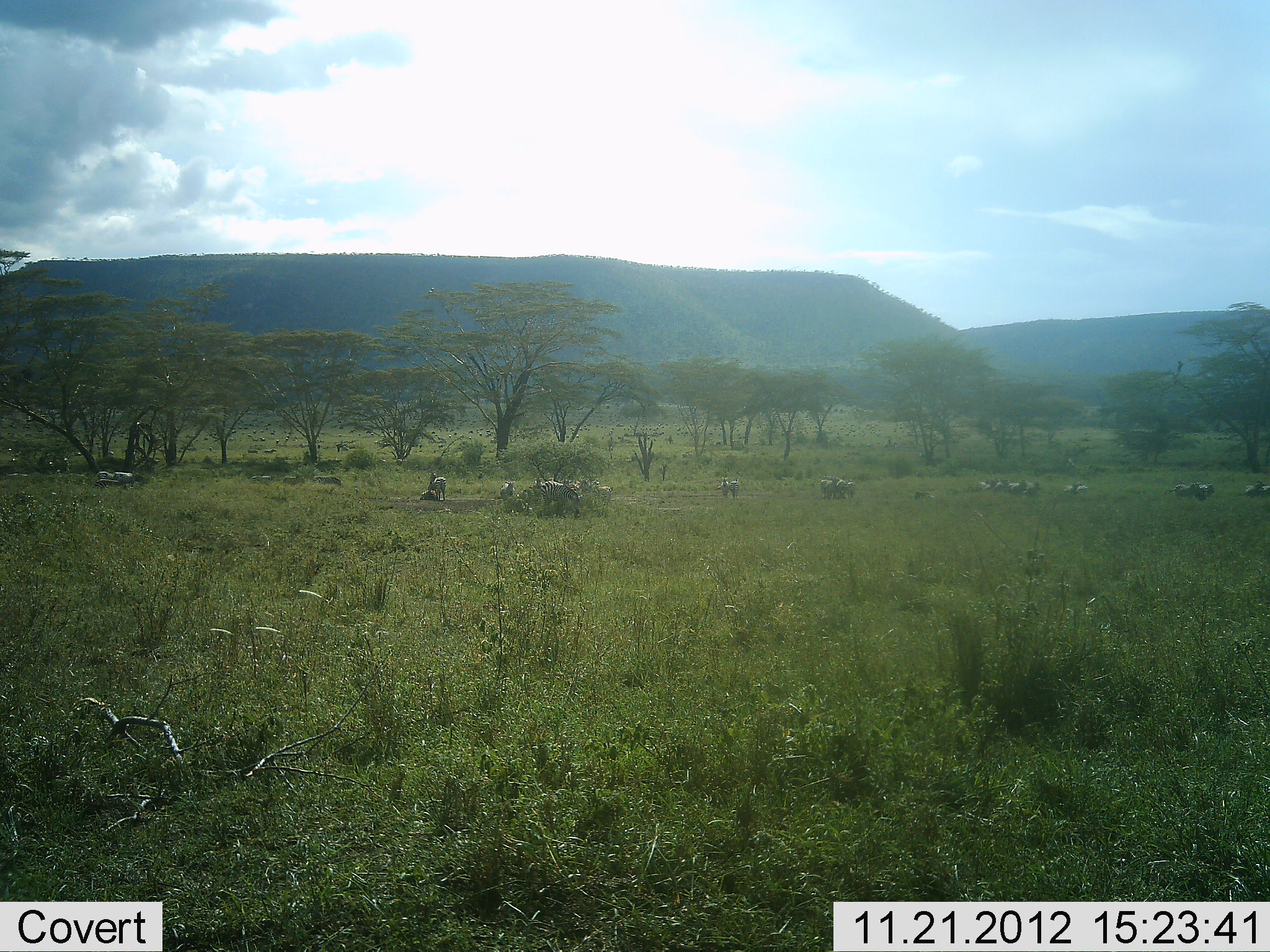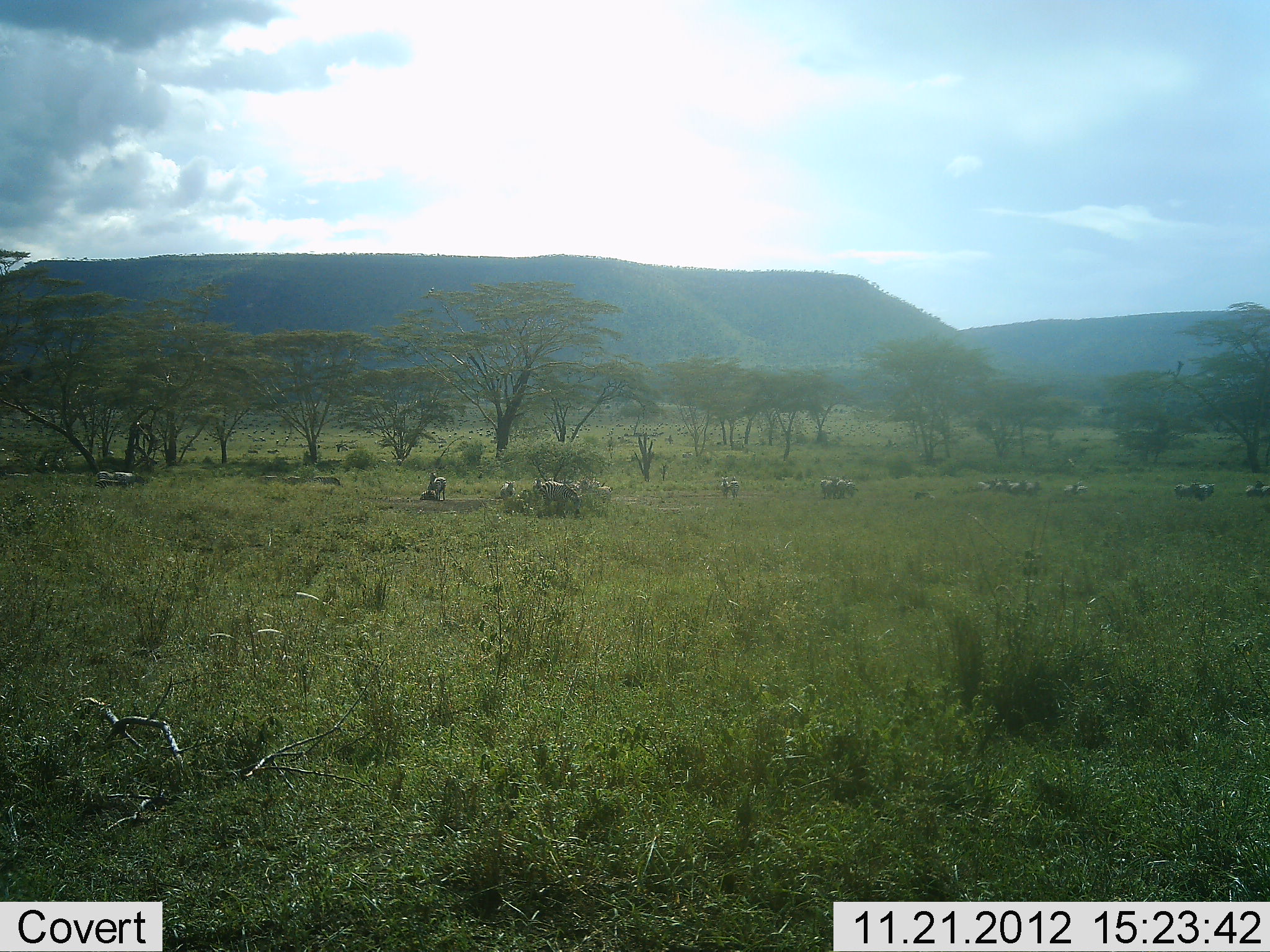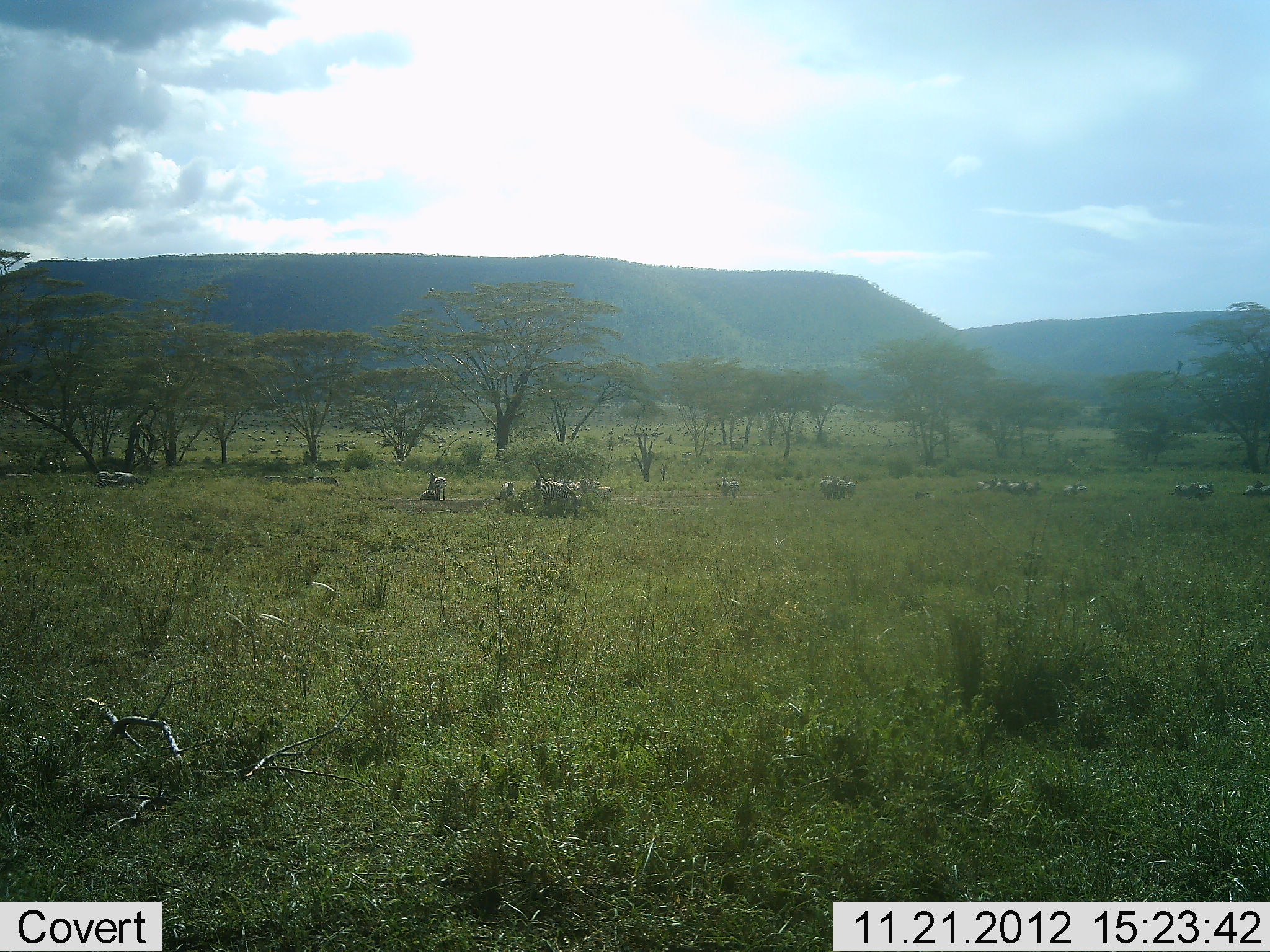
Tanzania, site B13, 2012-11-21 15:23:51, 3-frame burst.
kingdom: Animalia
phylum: Chordata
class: Mammalia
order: Perissodactyla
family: Equidae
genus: Equus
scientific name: Equus quagga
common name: plains zebra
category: zebra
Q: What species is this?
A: Zebra (plains zebra) (Equus quagga).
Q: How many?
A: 11-50.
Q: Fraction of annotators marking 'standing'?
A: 100%.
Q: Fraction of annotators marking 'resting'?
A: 0%.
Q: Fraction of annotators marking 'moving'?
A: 0%.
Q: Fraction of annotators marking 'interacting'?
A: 0%.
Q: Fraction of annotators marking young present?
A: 0%.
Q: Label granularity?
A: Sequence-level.